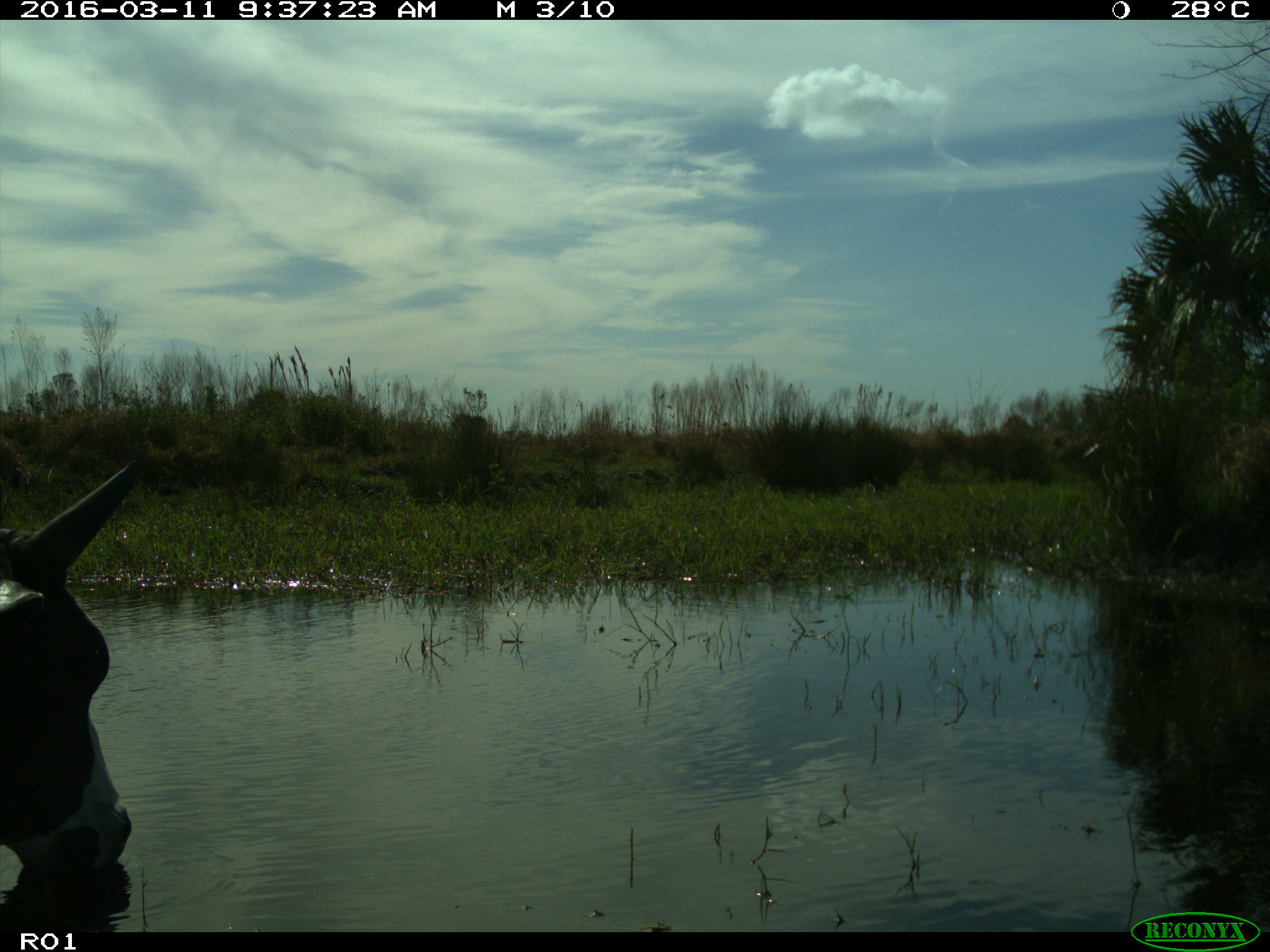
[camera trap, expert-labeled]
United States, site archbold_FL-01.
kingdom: Animalia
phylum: Chordata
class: Mammalia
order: Artiodactyla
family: Bovidae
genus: Bos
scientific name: Bos taurus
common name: domestic cow